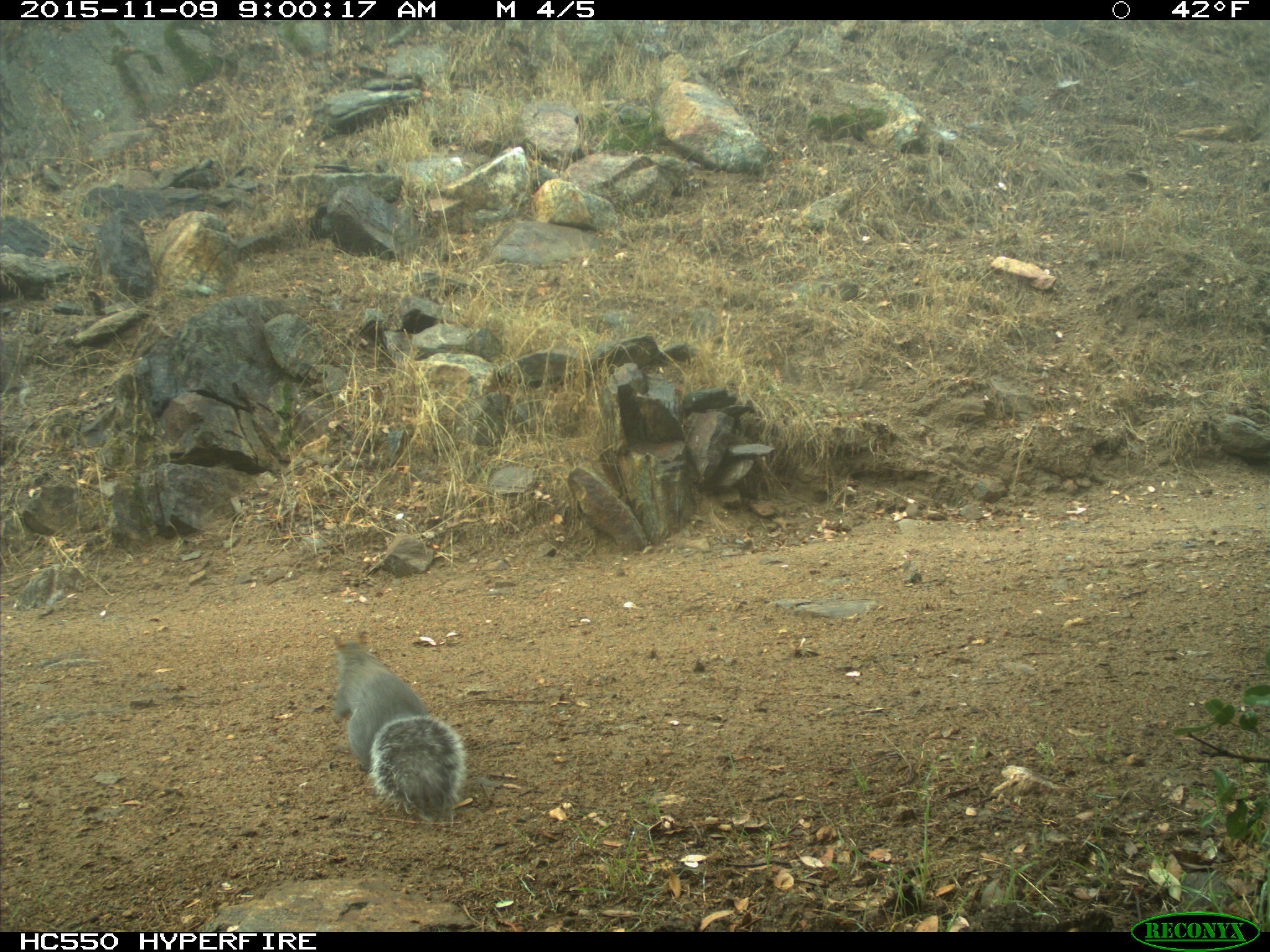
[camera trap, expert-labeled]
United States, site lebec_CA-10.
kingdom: Animalia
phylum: Chordata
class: Mammalia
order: Rodentia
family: Sciuridae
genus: Sciurus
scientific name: Sciurus carolinensis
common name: eastern gray squirrel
Sciurus carolinensis (eastern gray squirrel).